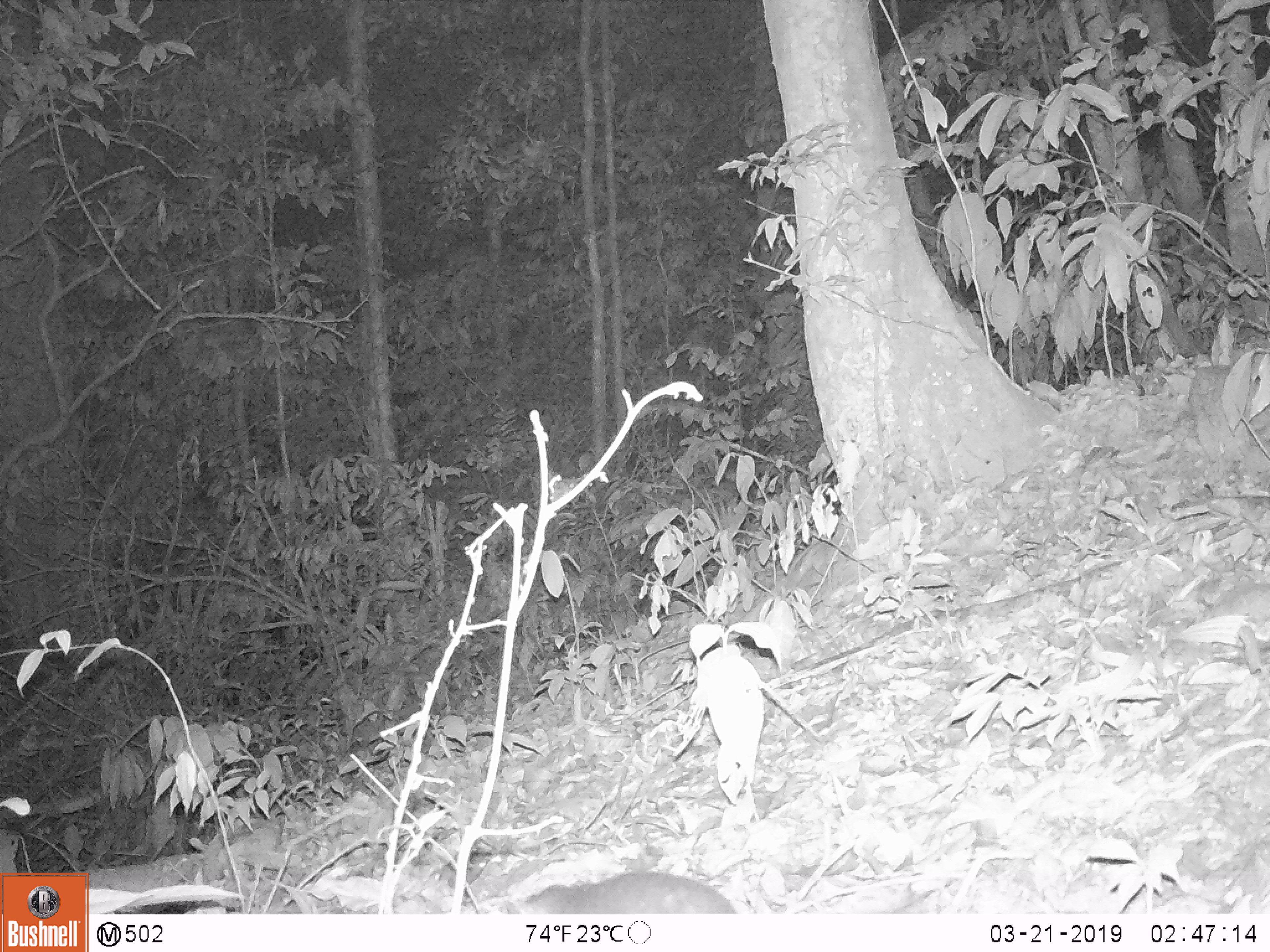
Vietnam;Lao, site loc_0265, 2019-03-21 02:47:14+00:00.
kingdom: Animalia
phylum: Chordata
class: Mammalia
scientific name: Mammalia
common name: mammal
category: unidentified small mammal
Unidentified small mammal (mammal) (Mammalia). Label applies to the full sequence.